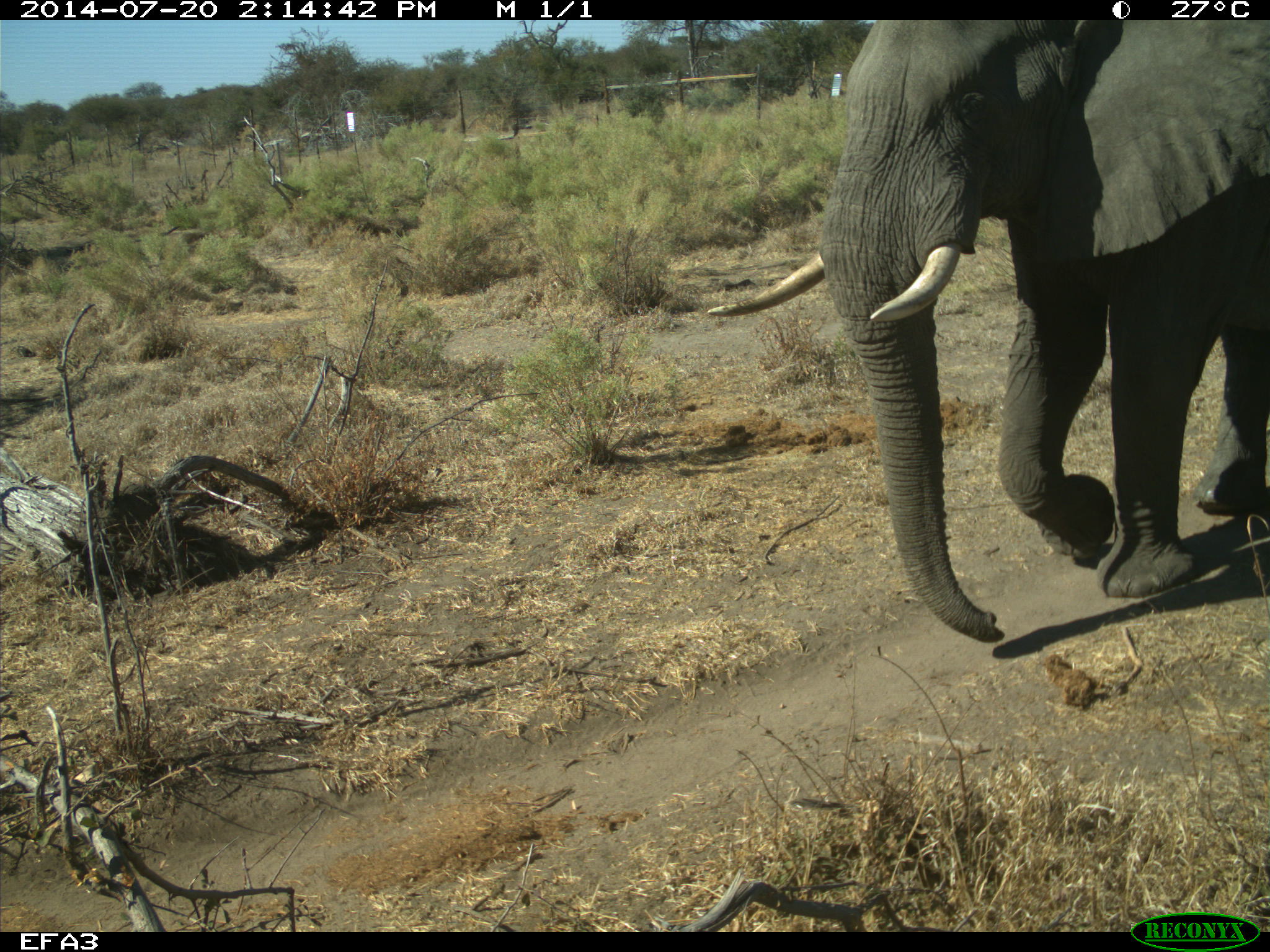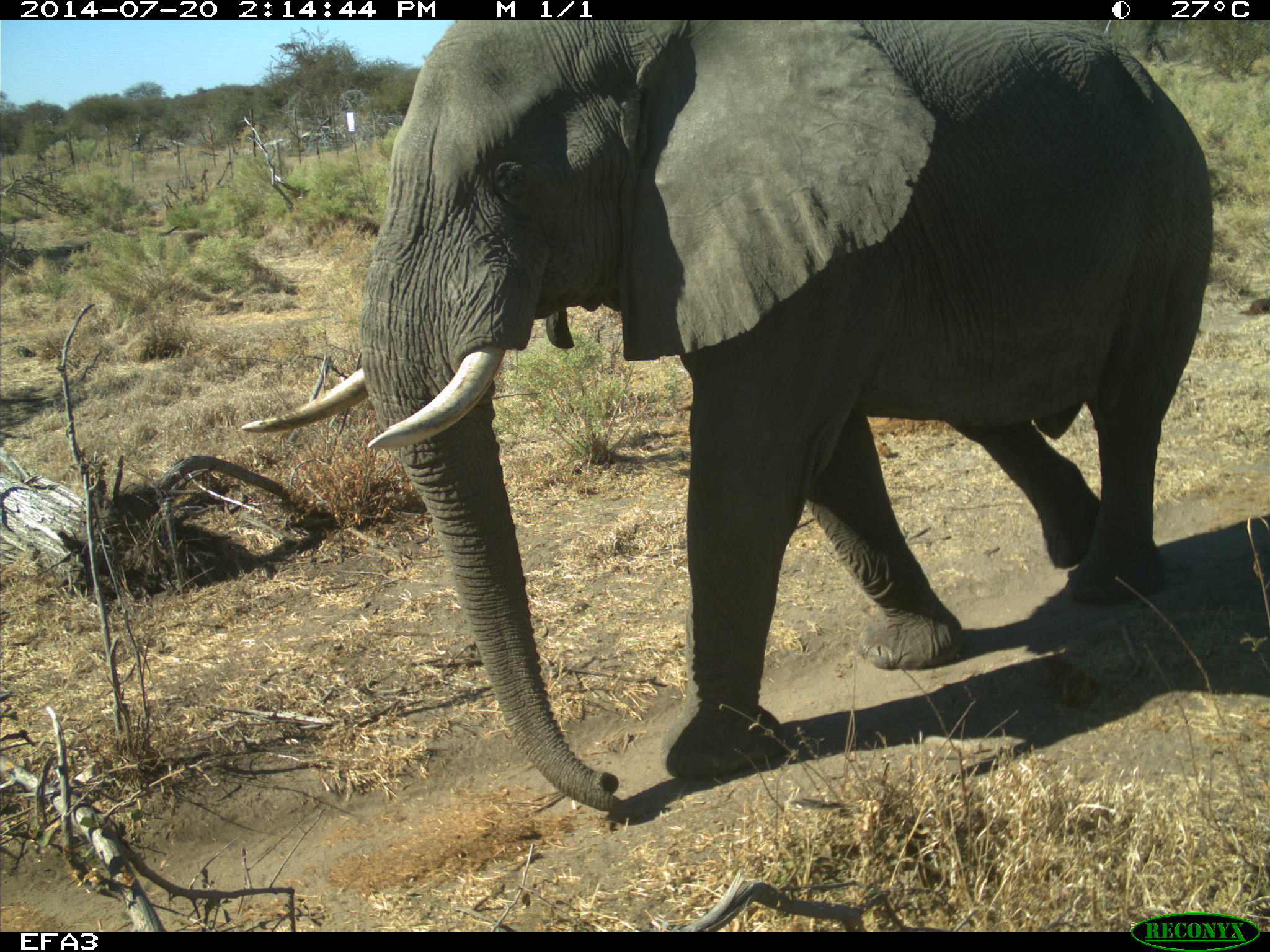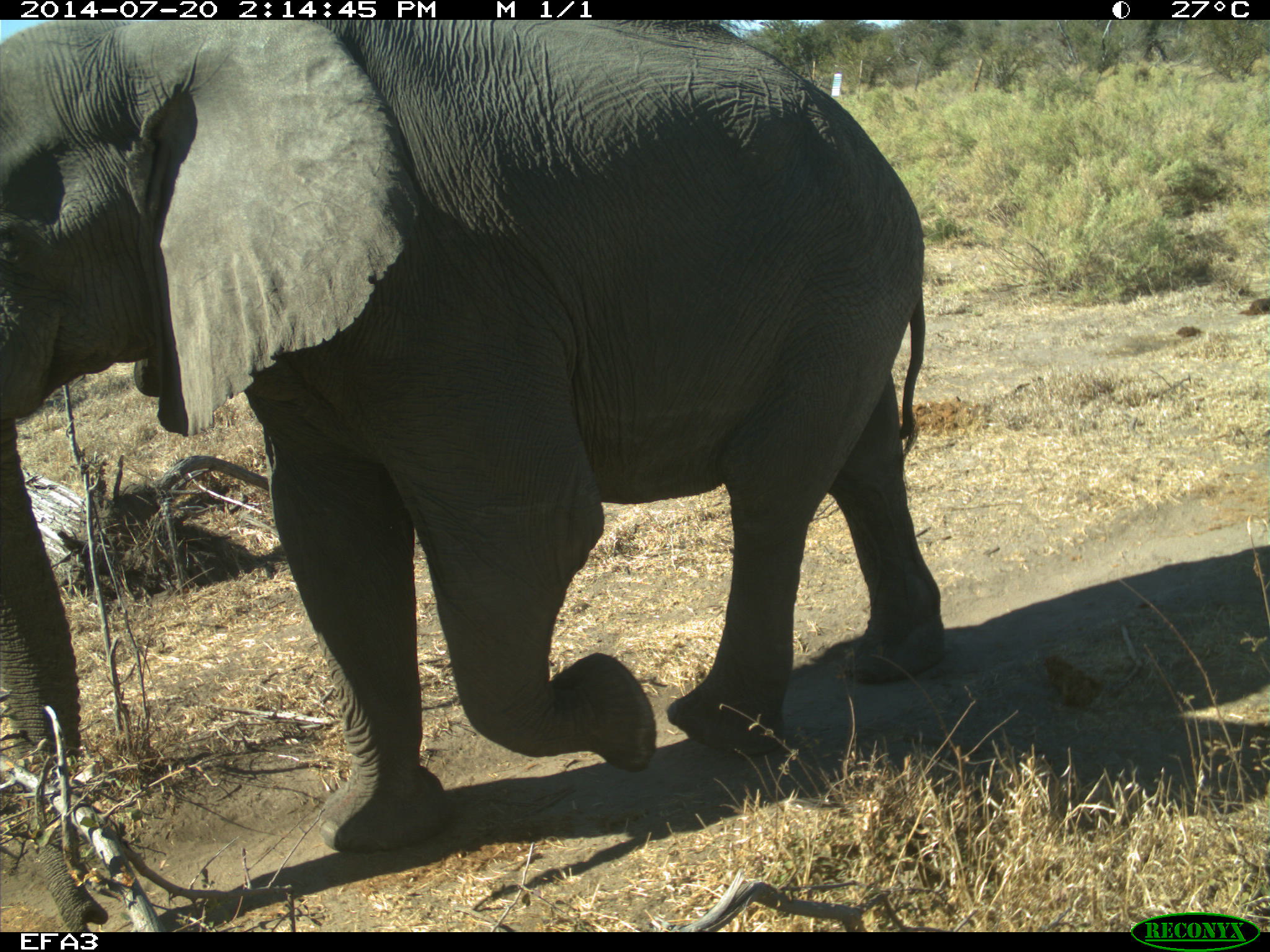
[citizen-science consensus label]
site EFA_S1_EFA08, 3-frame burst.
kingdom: Animalia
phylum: Chordata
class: Mammalia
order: Proboscidea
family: Elephantidae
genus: Loxodonta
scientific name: Loxodonta africana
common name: african bush elephant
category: elephant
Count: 1.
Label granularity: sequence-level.